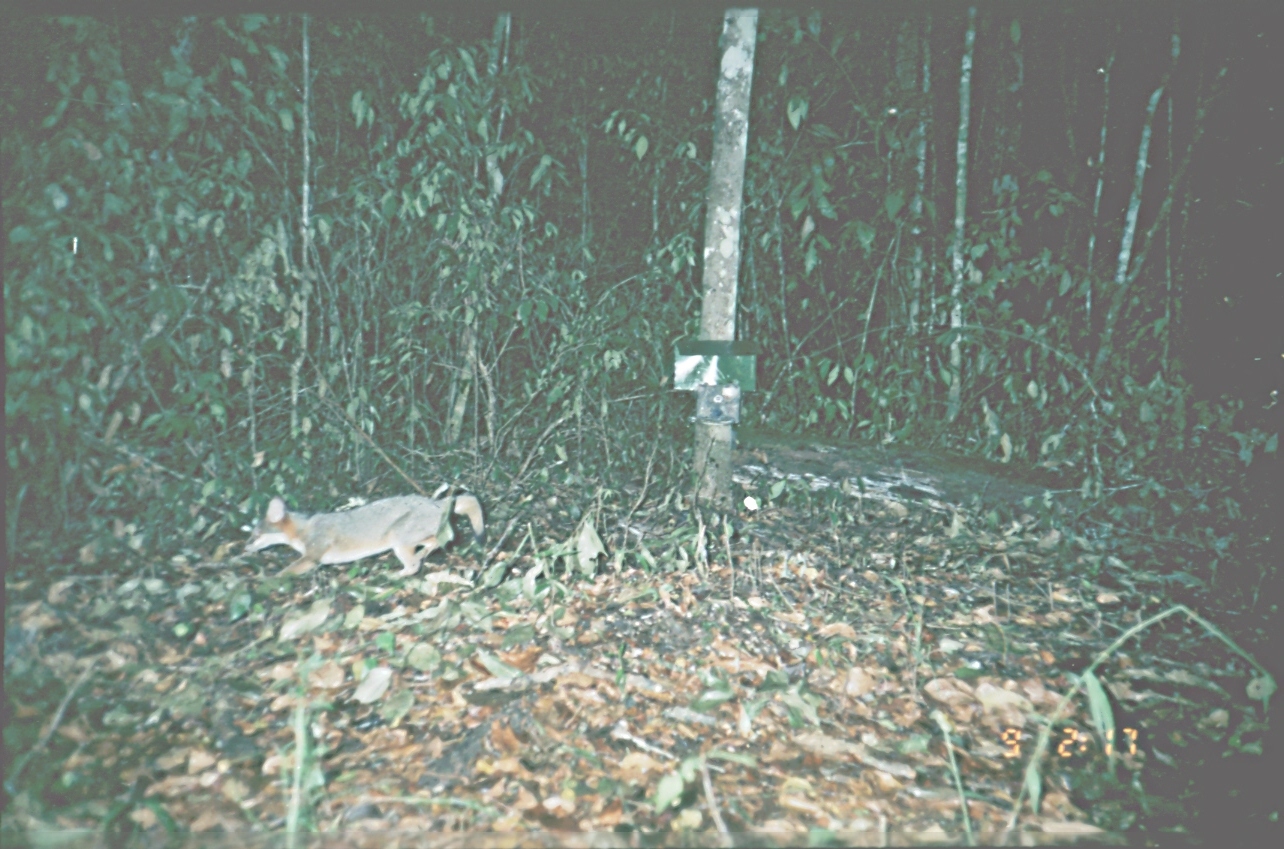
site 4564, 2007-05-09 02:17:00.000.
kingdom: Animalia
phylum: Chordata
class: Mammalia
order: Carnivora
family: Canidae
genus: Urocyon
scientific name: Urocyon cinereoargenteus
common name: gray fox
Urocyon cinereoargenteus (gray fox), count 1.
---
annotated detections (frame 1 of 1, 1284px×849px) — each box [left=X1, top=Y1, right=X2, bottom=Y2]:
urocyon cinereoargenteus: [left=236, top=481, right=490, bottom=582]